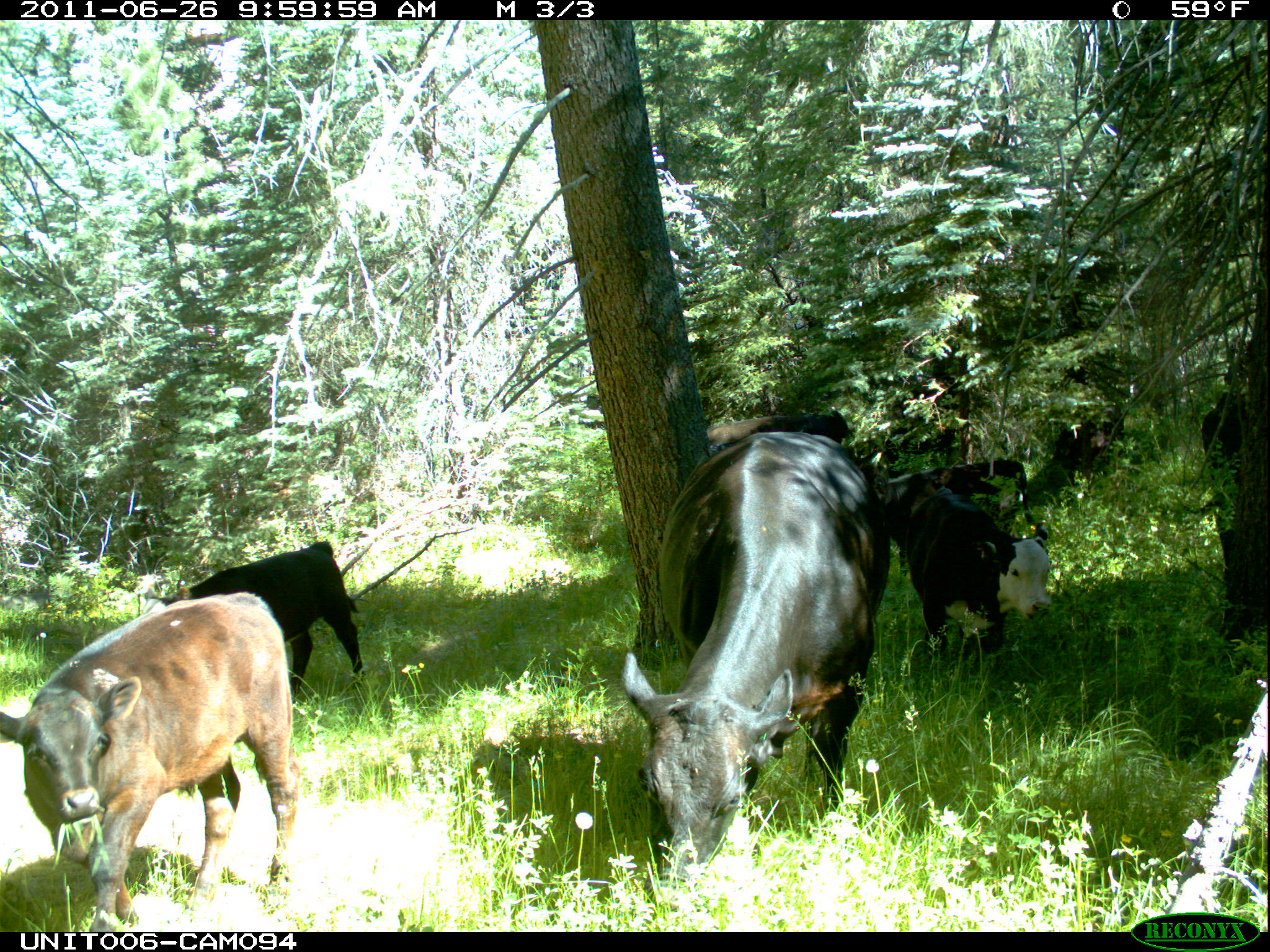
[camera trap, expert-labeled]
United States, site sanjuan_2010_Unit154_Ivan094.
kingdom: Animalia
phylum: Chordata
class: Mammalia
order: Artiodactyla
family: Bovidae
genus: Bos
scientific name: Bos taurus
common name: domestic cow